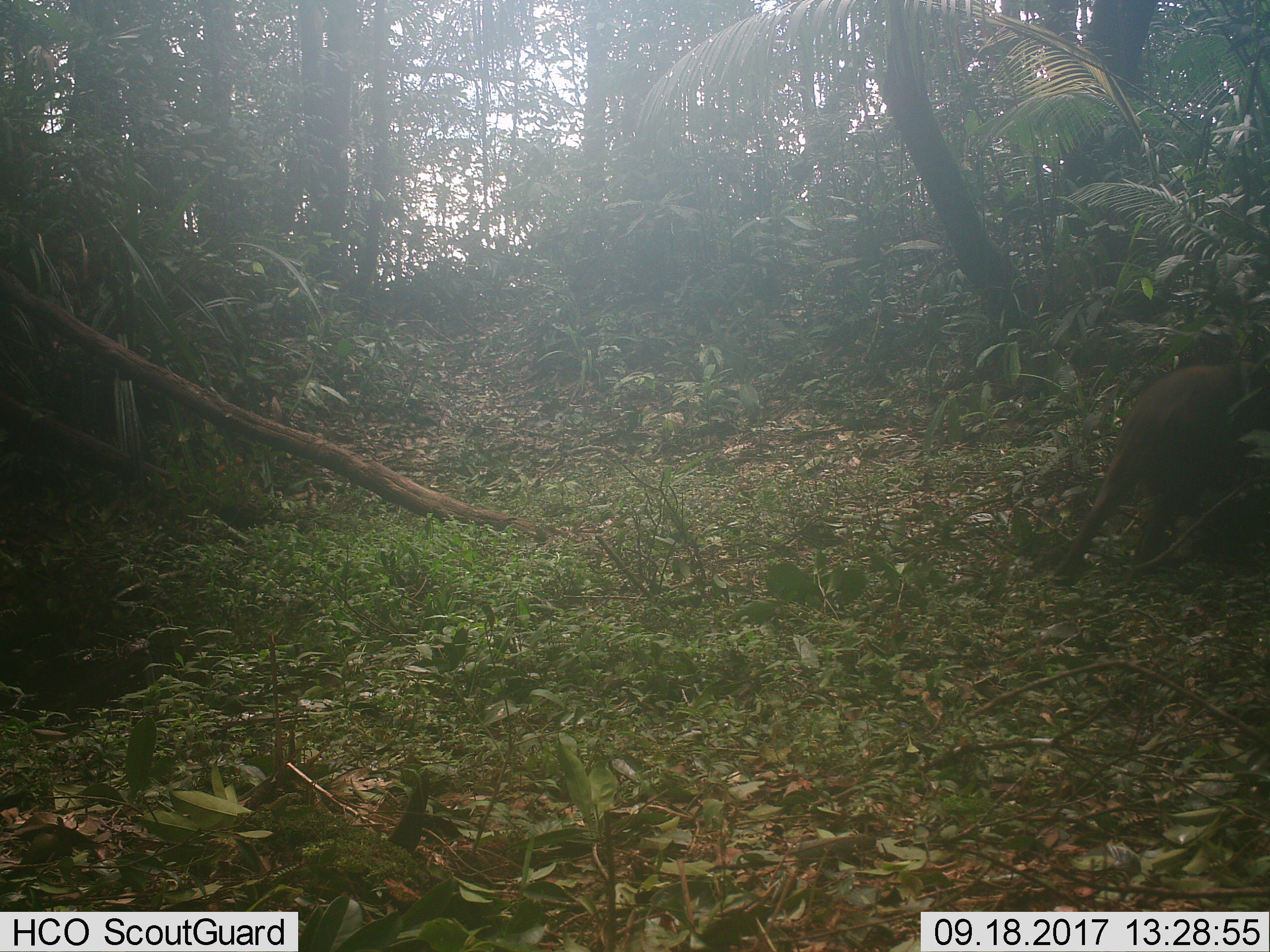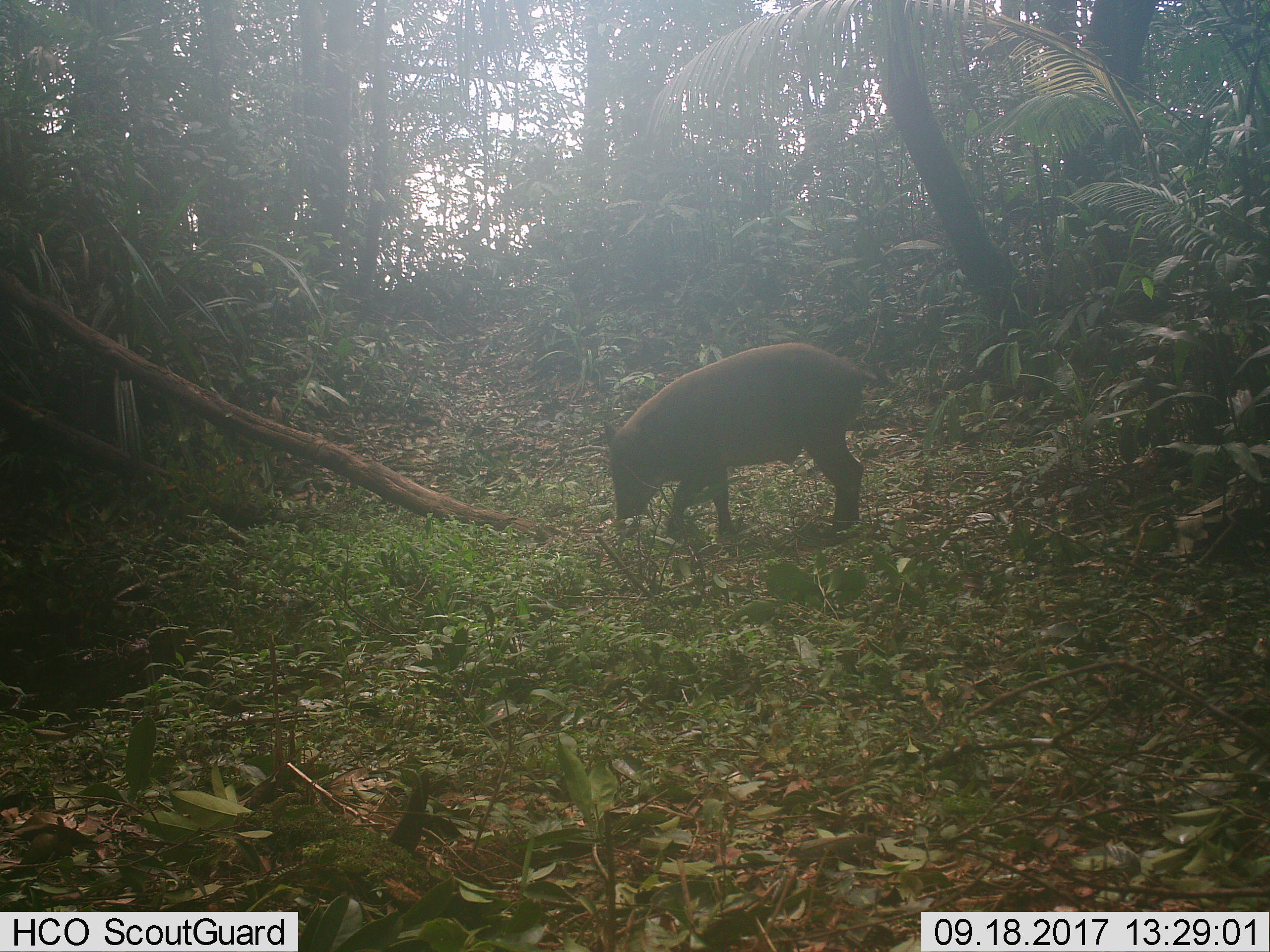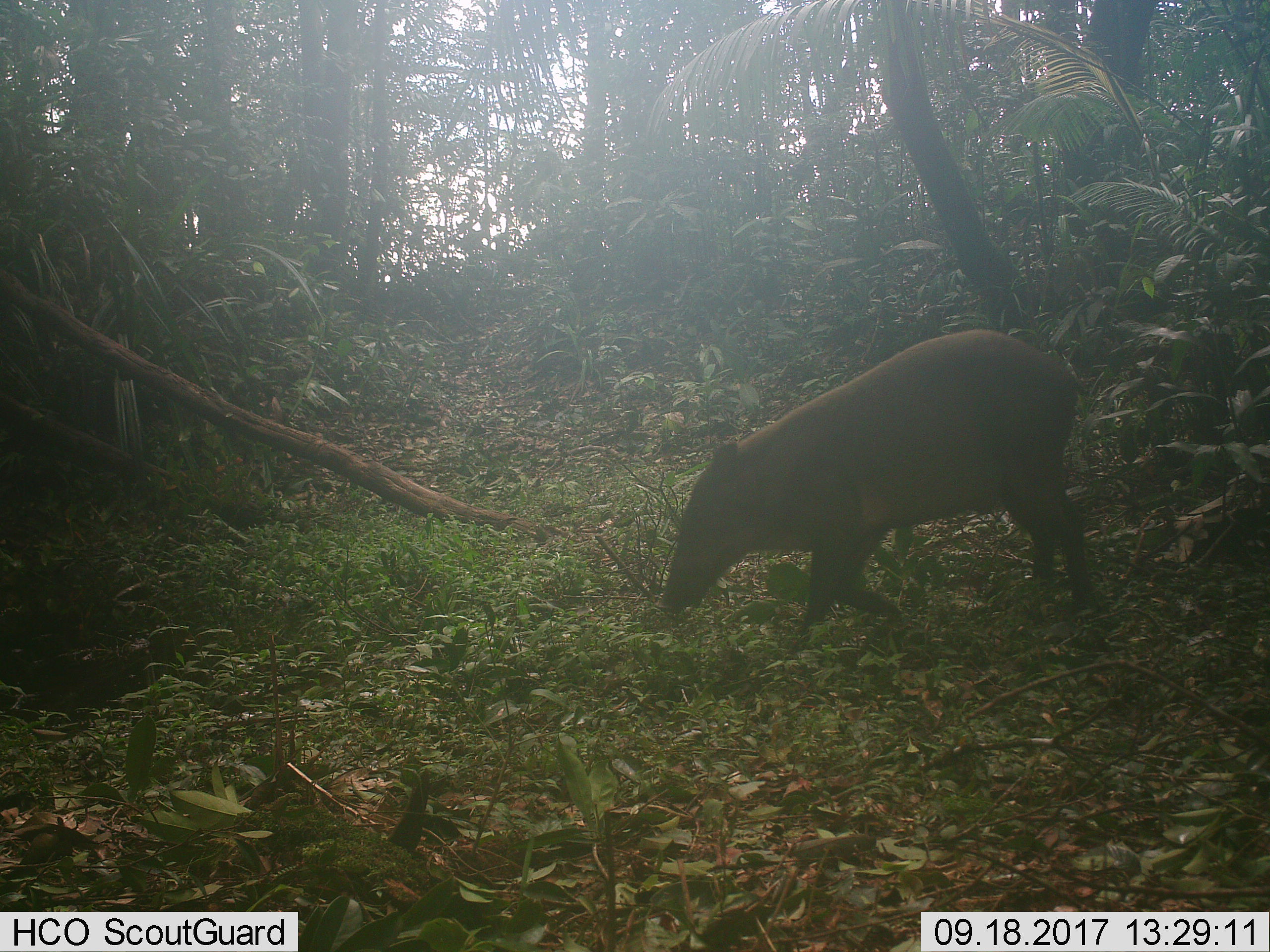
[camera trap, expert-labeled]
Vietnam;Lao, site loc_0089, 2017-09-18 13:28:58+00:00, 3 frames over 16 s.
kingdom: Animalia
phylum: Chordata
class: Mammalia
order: Artiodactyla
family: Suidae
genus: Sus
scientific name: Sus scrofa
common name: eurasian wild pig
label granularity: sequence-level